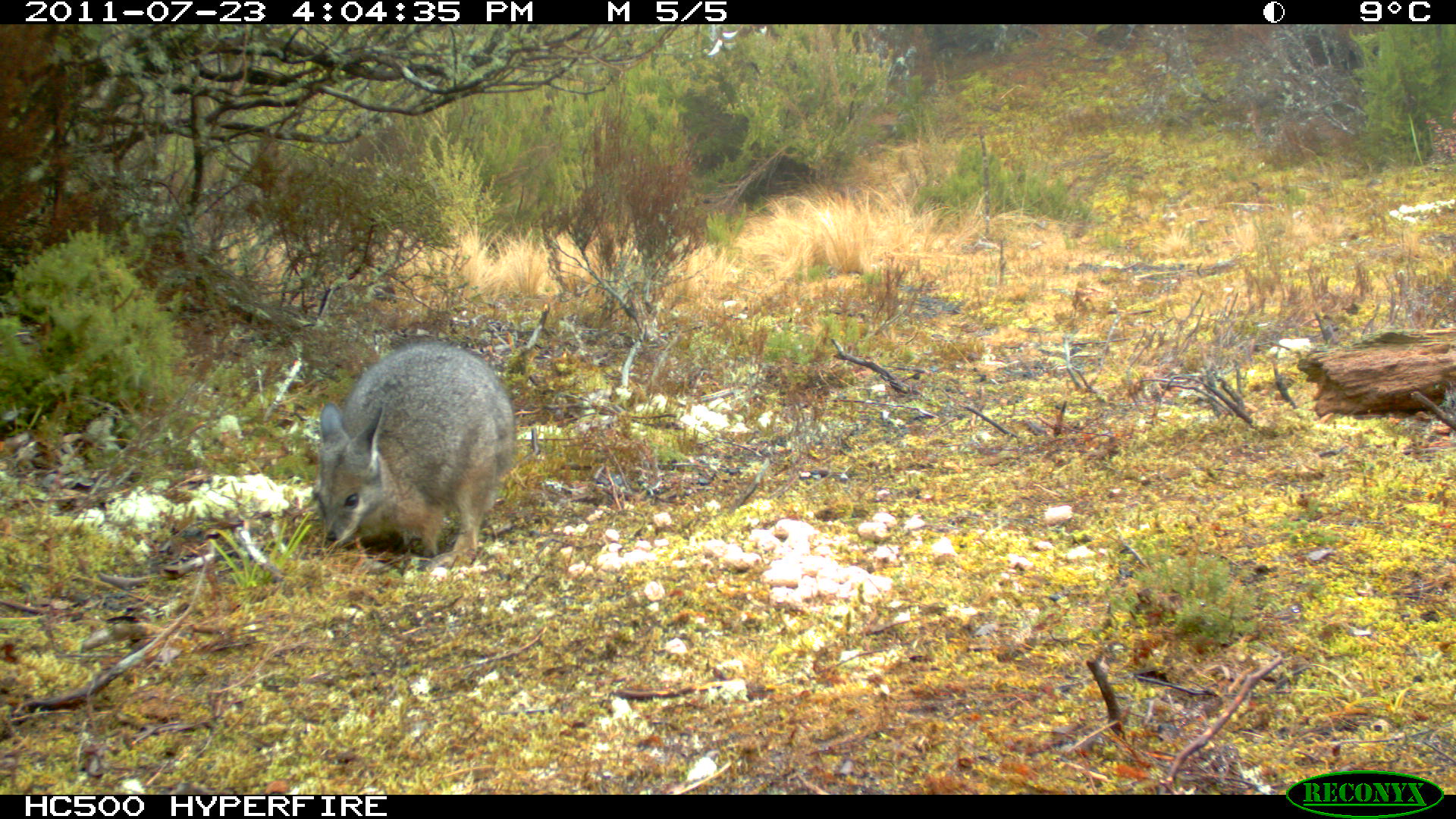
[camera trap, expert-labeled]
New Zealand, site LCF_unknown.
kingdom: Animalia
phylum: Chordata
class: Mammalia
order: Diprotodontia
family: Macropodidae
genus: Notamacropus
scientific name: Notamacropus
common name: wallaby